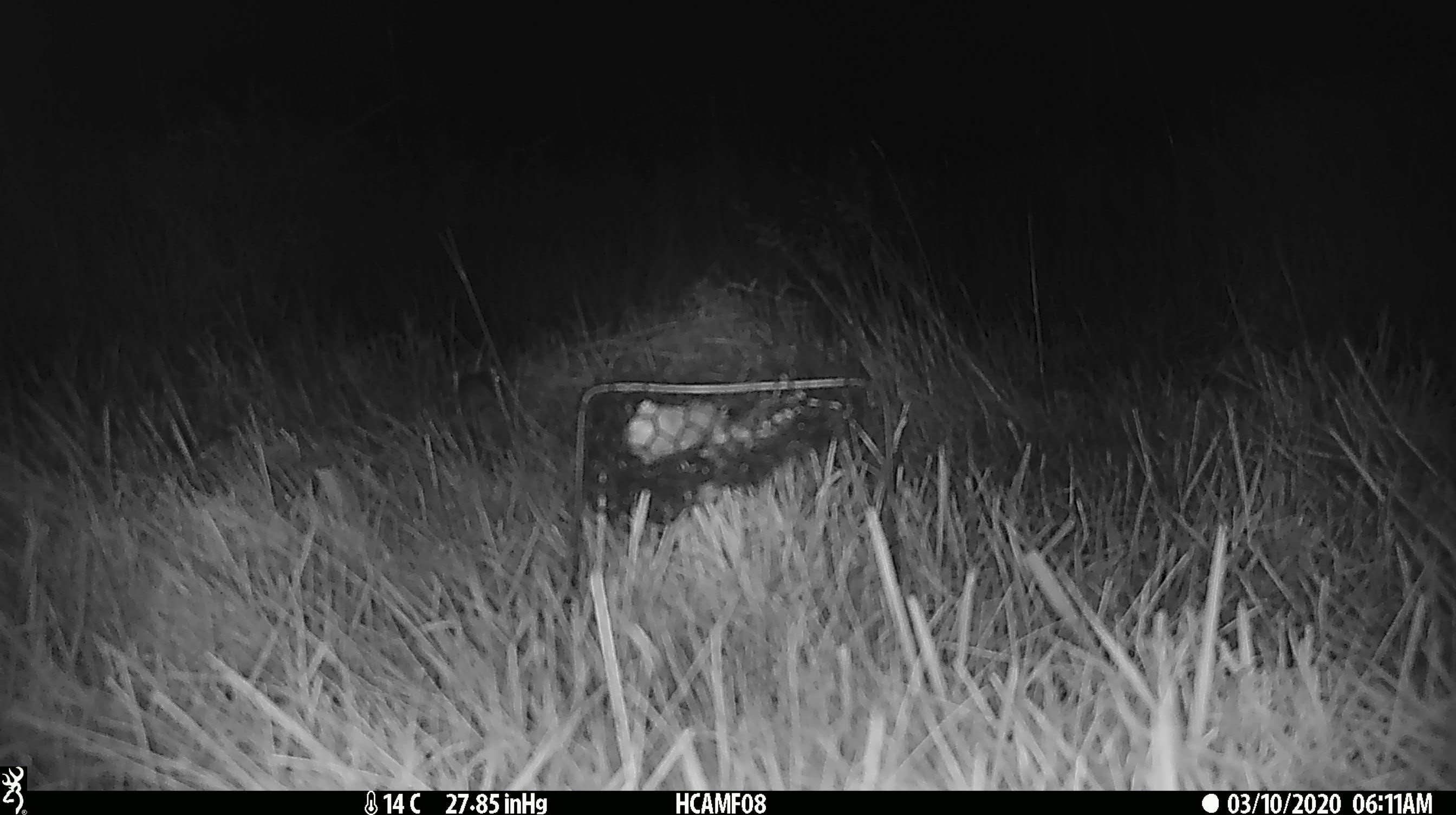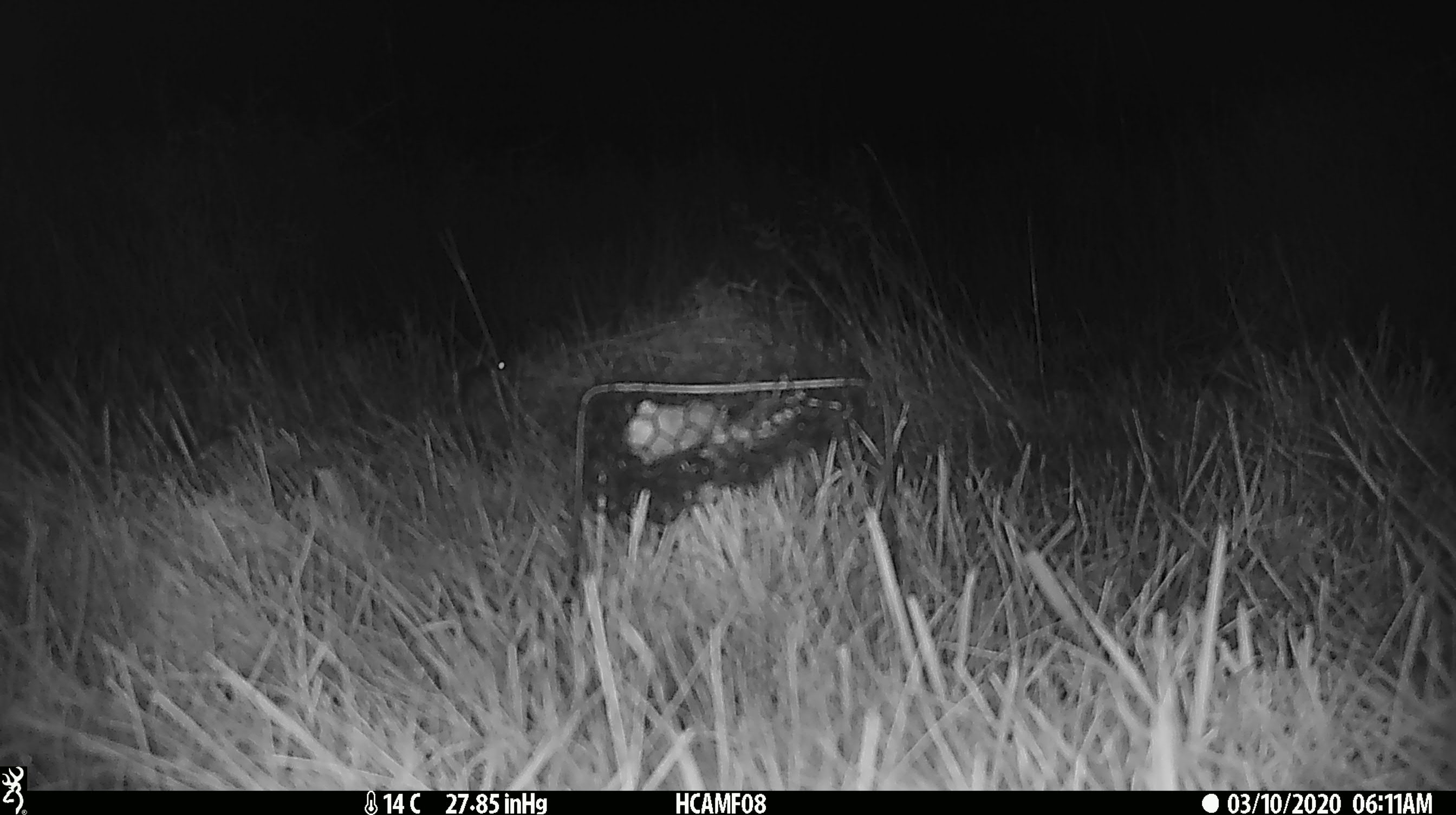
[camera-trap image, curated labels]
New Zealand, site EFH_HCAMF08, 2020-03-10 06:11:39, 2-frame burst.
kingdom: Animalia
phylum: Chordata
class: Mammalia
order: Rodentia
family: Muridae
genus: Mus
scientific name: Mus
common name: mouse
Mouse (Mus).